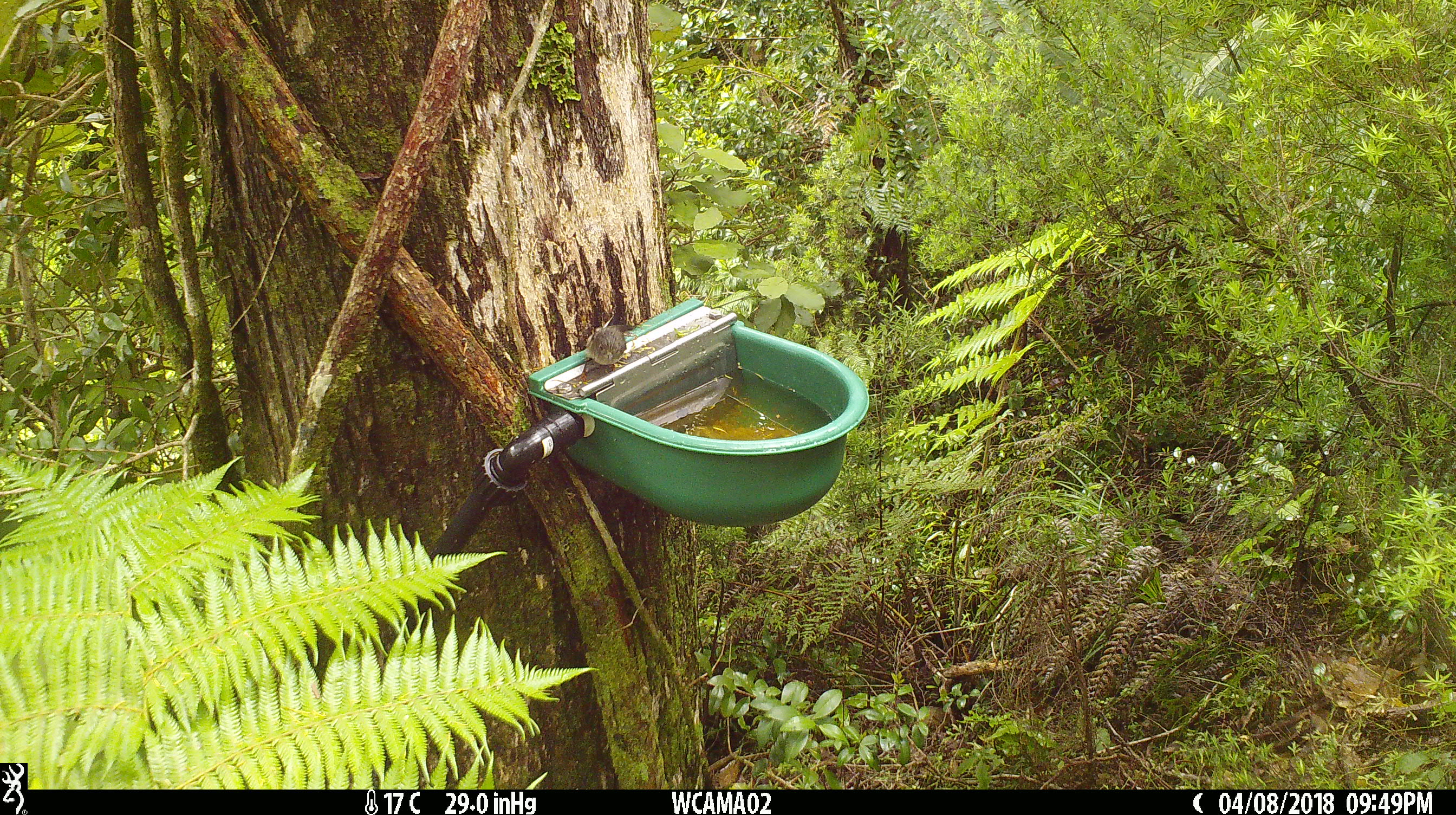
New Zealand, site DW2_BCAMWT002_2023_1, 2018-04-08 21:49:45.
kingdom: Animalia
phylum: Chordata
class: Aves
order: Passeriformes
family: Petroicidae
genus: Petroica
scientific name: Petroica macrocephala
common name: tomtit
Tomtit (Petroica macrocephala).